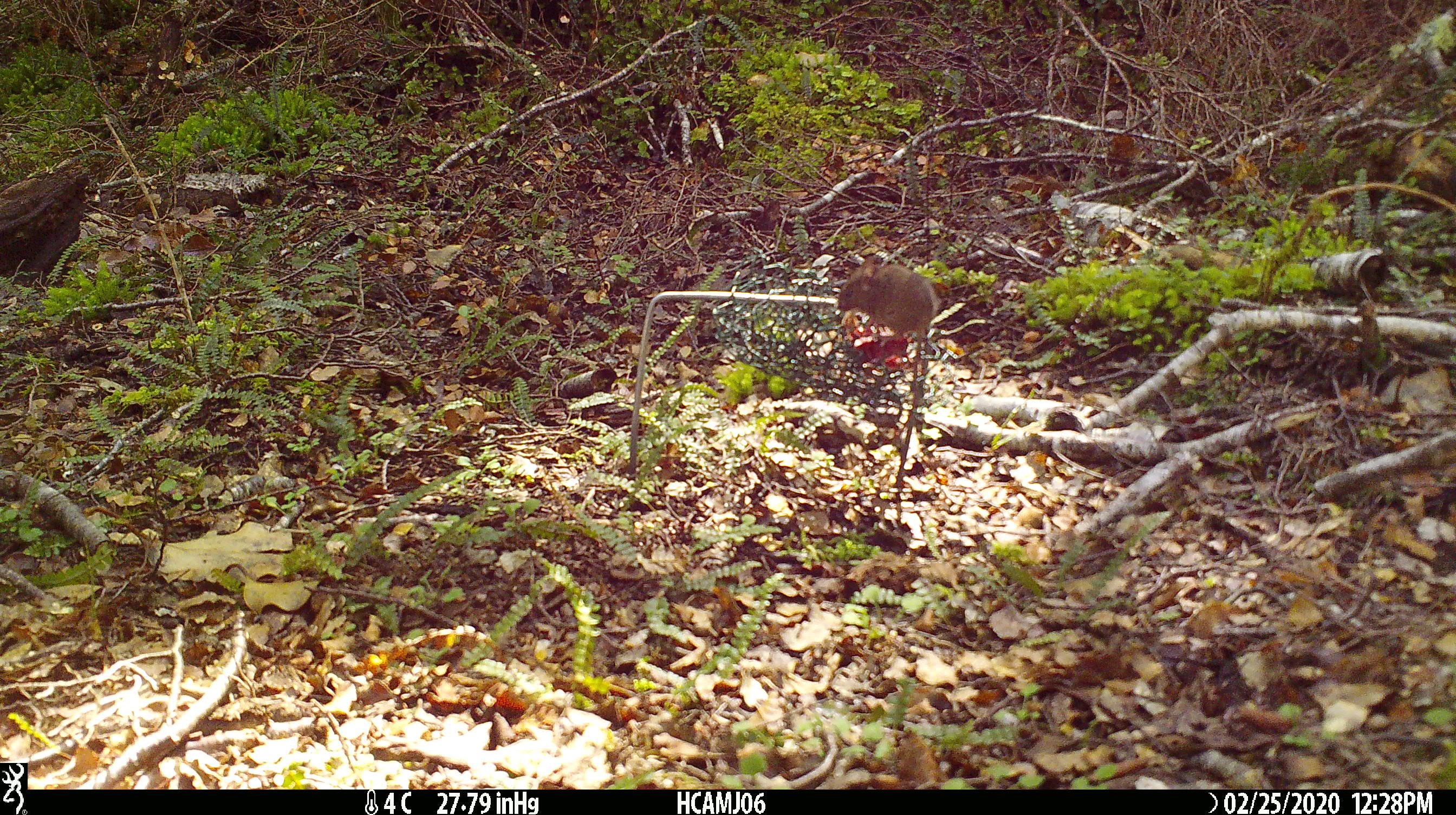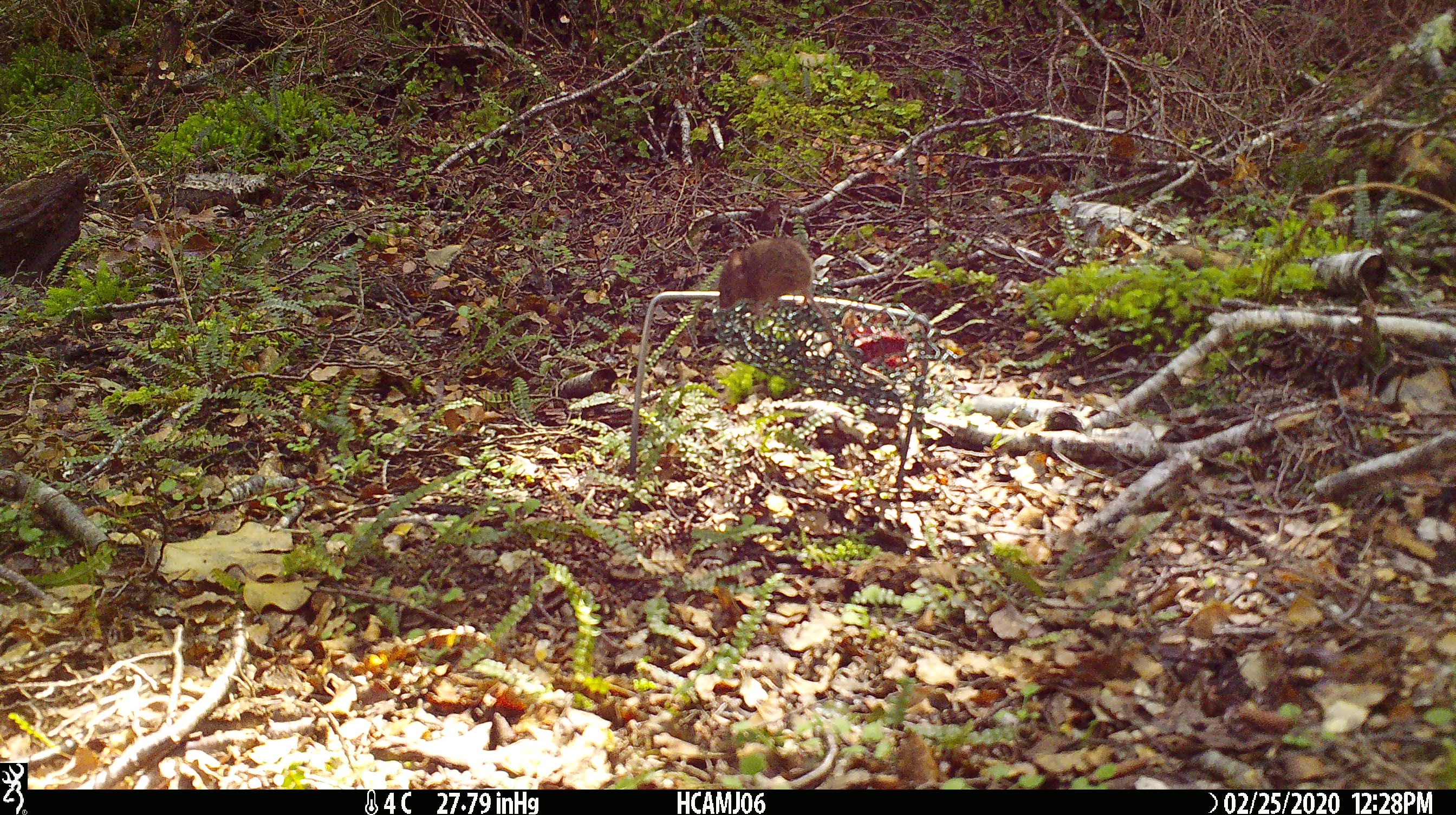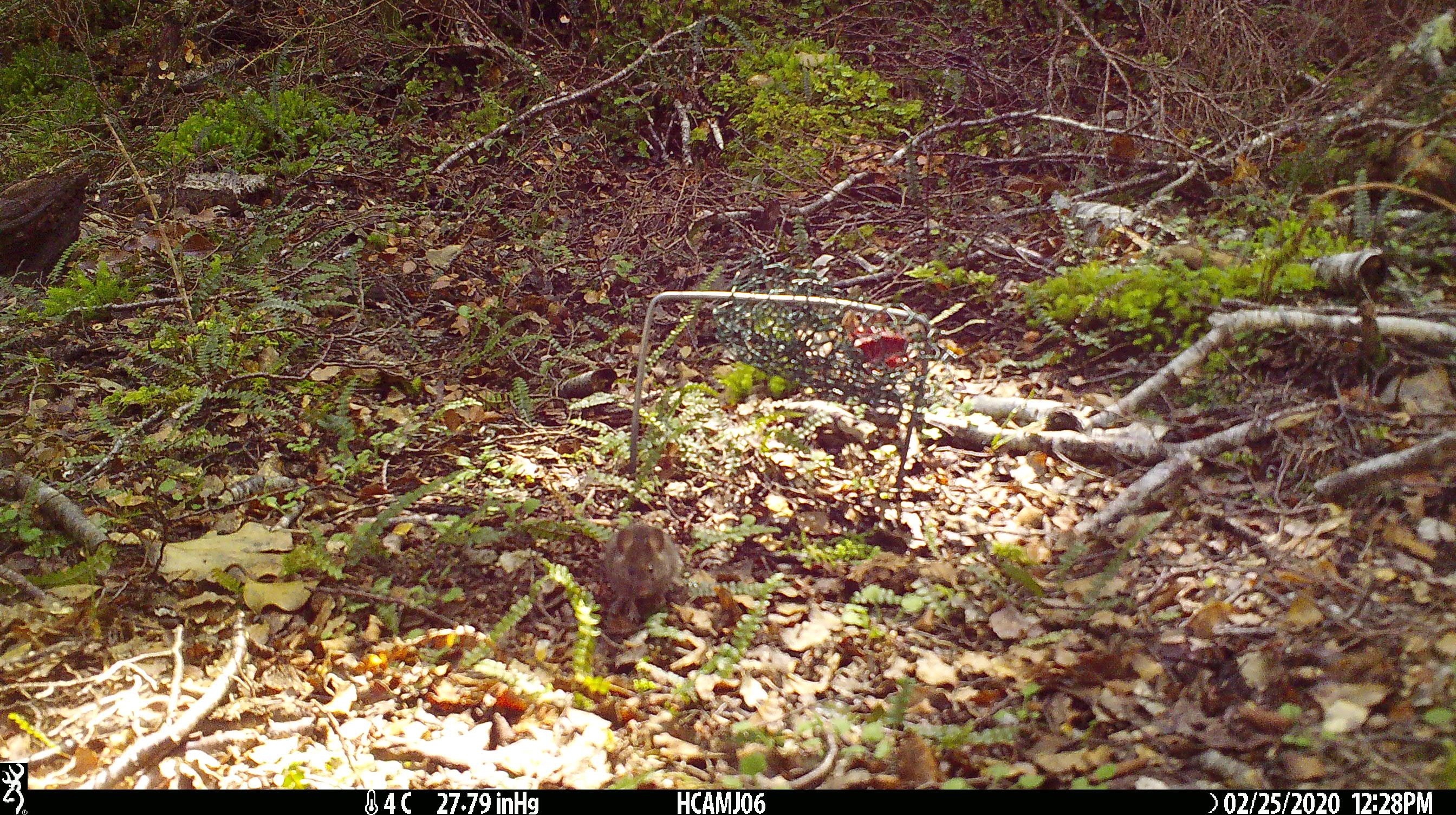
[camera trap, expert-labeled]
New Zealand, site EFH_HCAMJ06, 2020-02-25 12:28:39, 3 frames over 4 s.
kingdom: Animalia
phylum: Chordata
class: Mammalia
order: Rodentia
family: Muridae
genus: Mus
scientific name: Mus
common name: mouse